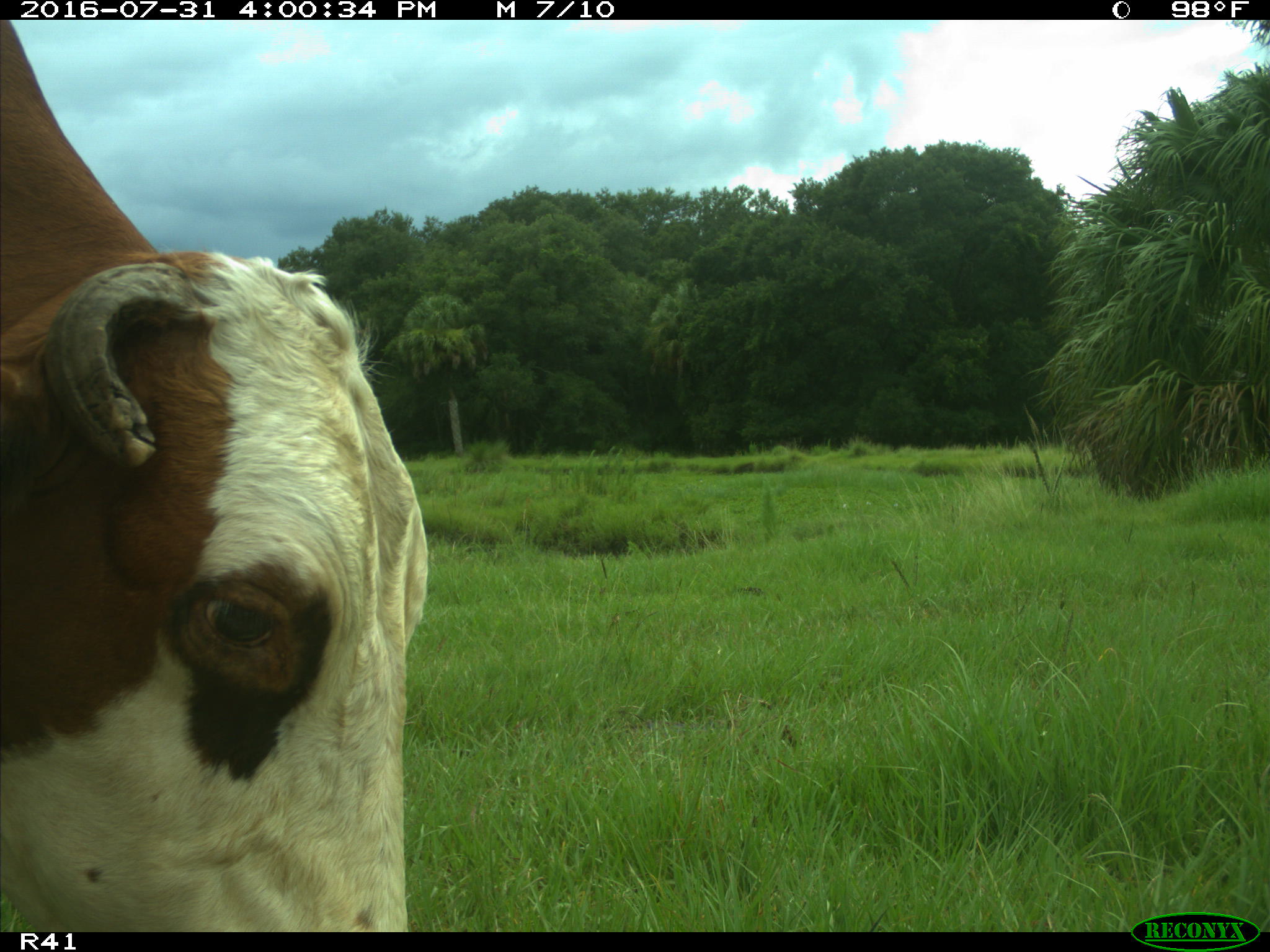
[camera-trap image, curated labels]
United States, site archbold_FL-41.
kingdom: Animalia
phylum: Chordata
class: Mammalia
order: Artiodactyla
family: Bovidae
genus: Bos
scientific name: Bos taurus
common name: domestic cow